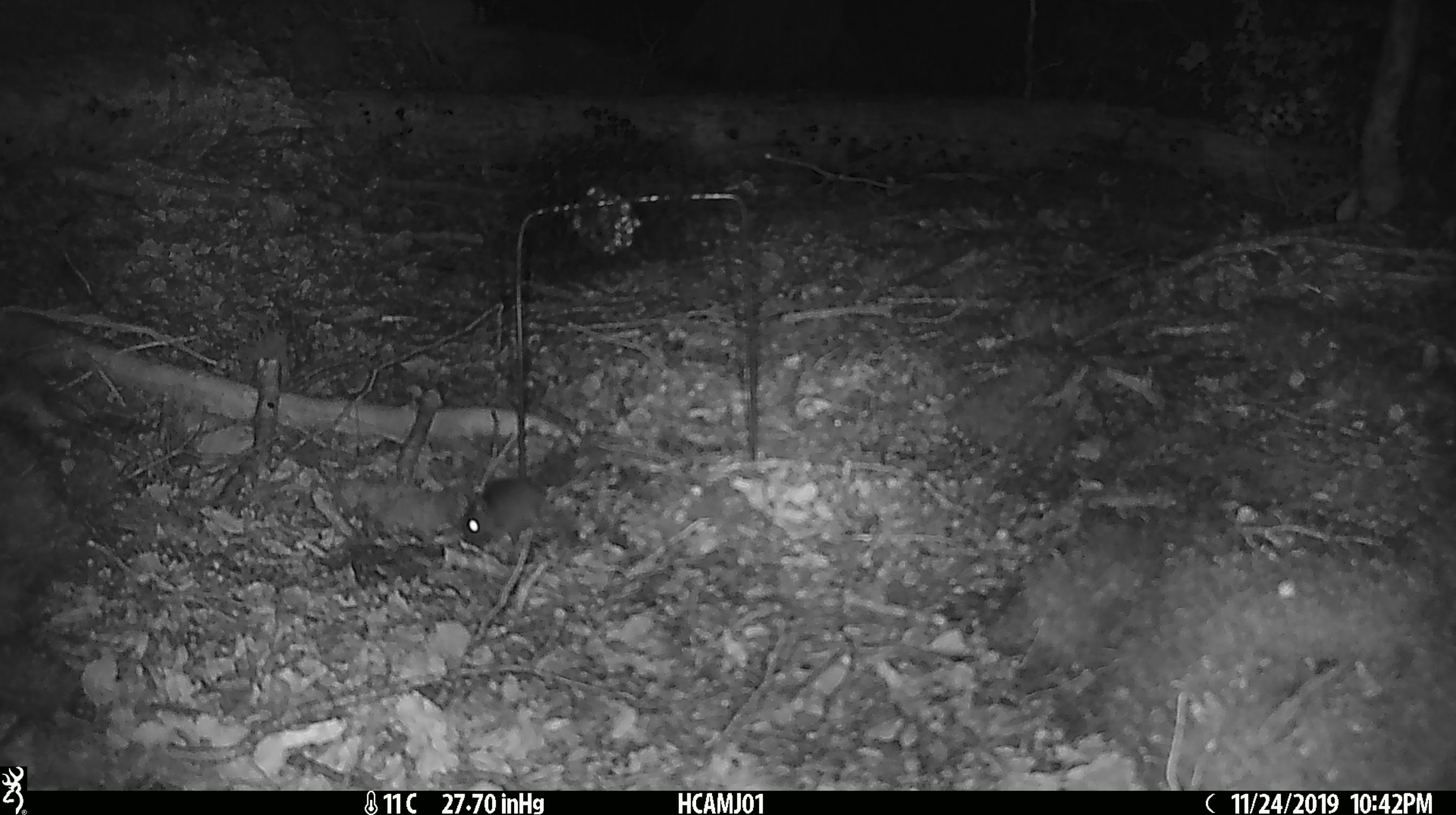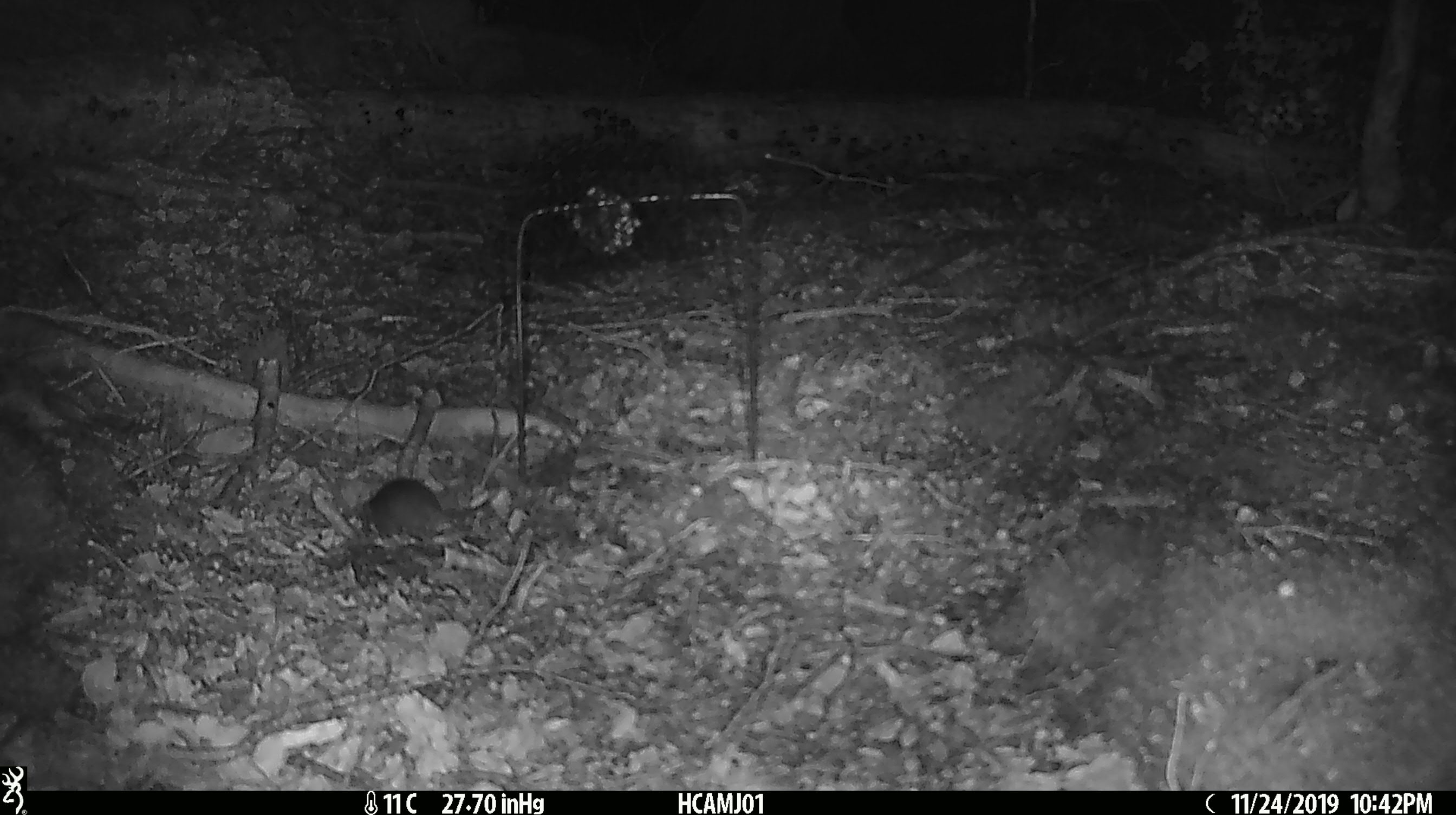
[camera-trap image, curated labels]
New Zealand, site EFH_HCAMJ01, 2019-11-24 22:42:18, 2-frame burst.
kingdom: Animalia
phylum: Chordata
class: Mammalia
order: Rodentia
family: Muridae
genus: Mus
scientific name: Mus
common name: mouse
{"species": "mouse (Mus)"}